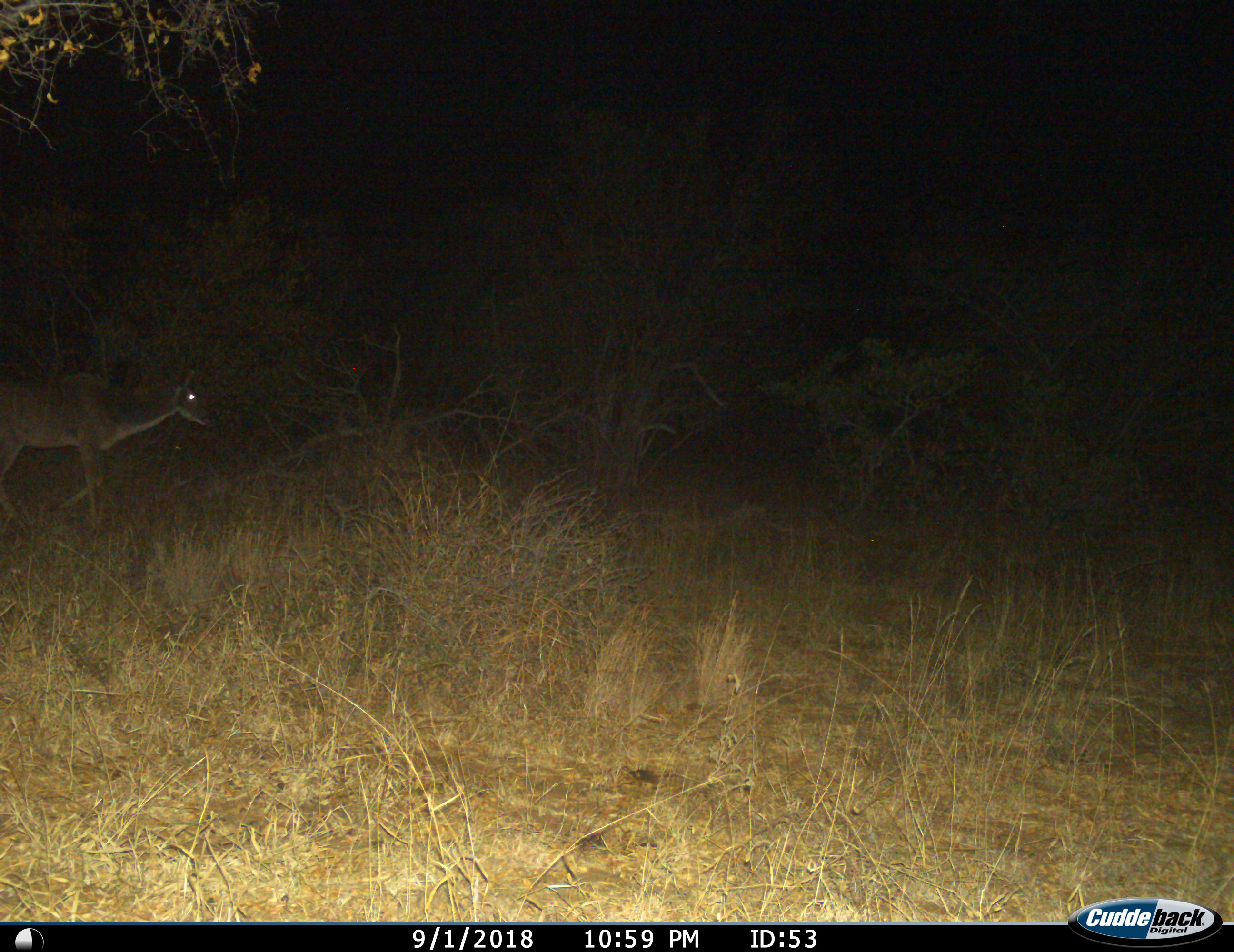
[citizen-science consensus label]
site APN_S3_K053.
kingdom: Animalia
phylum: Chordata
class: Mammalia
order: Artiodactyla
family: Bovidae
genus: Tragelaphus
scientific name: Tragelaphus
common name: kudu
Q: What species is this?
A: Kudu (Tragelaphus).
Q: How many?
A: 1.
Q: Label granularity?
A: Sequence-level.